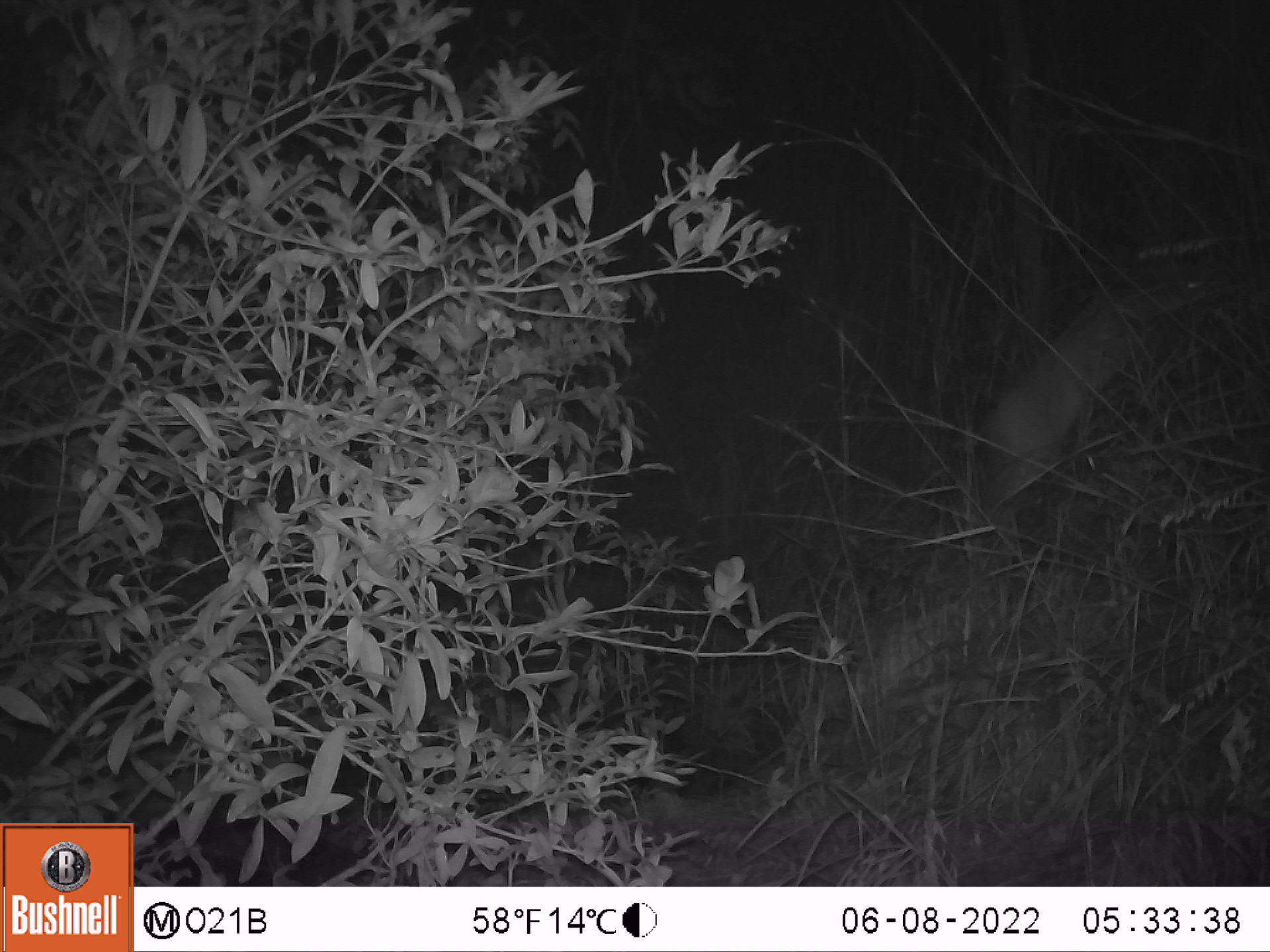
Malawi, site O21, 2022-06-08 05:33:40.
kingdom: Animalia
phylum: Chordata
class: Mammalia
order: Artiodactyla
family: Bovidae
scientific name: Antilopinae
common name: small antelope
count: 1